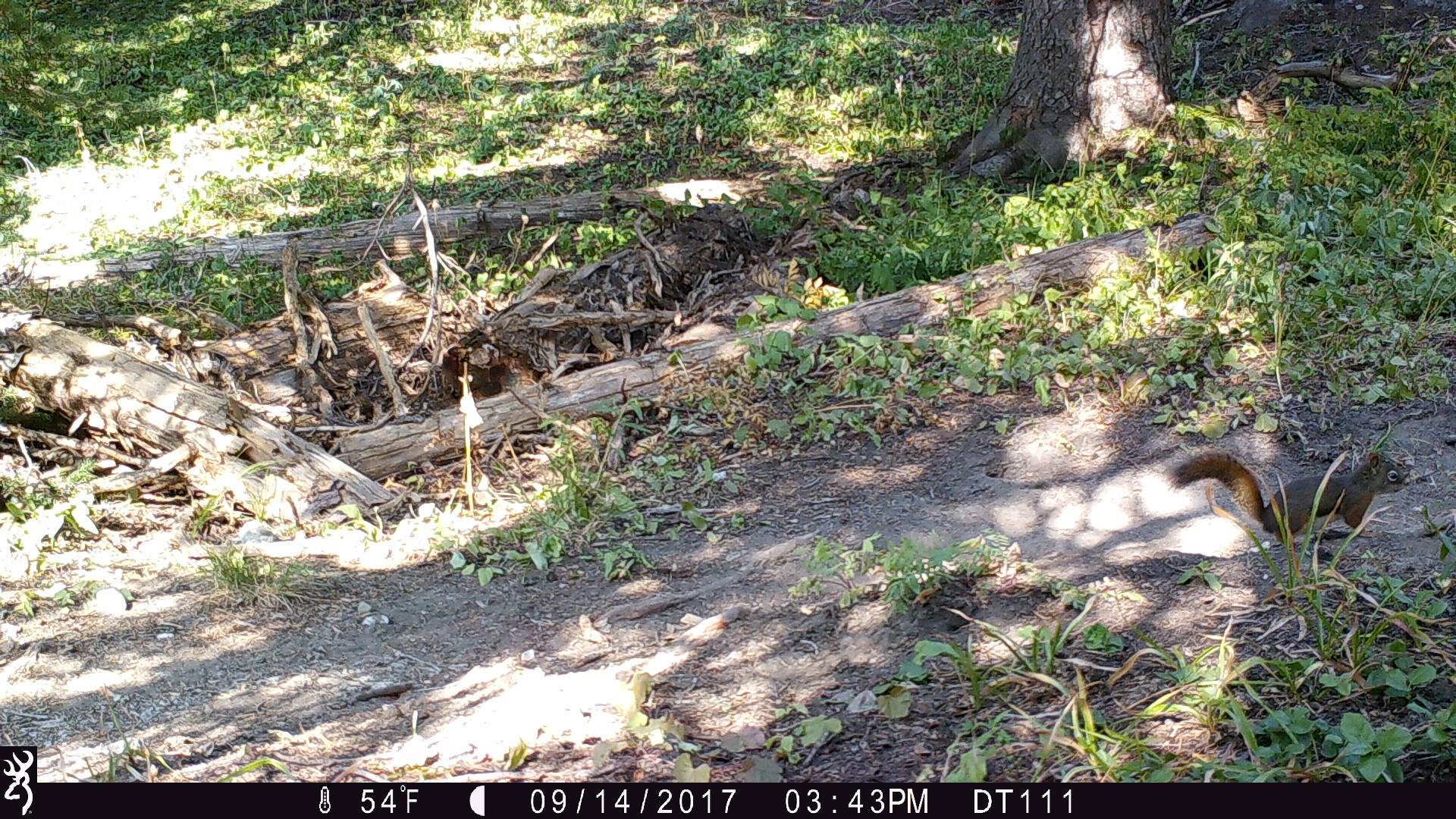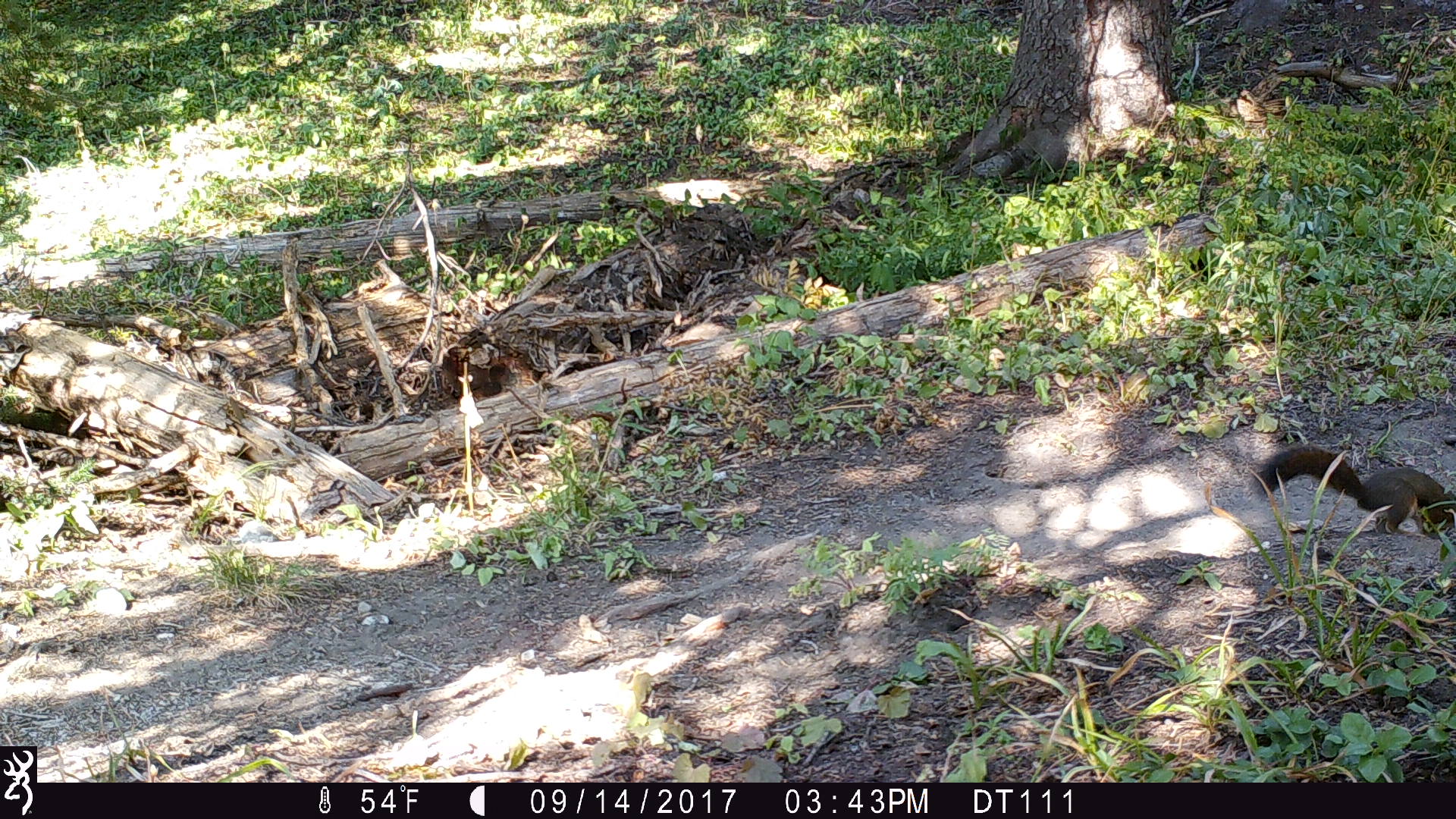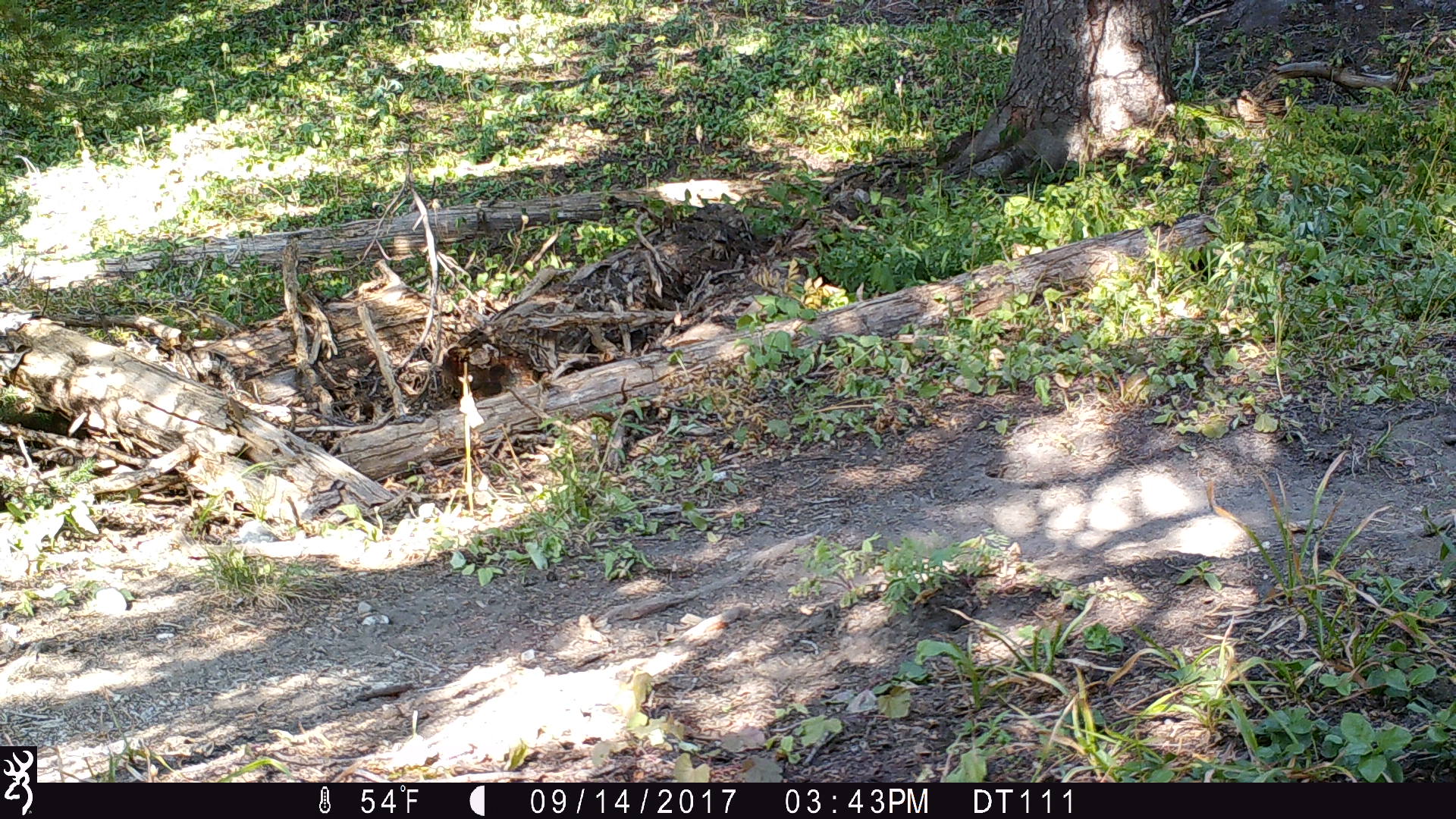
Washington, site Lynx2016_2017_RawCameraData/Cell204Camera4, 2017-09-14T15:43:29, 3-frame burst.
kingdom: Animalia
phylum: Chordata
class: Mammalia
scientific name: Mammalia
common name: small mammal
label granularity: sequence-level